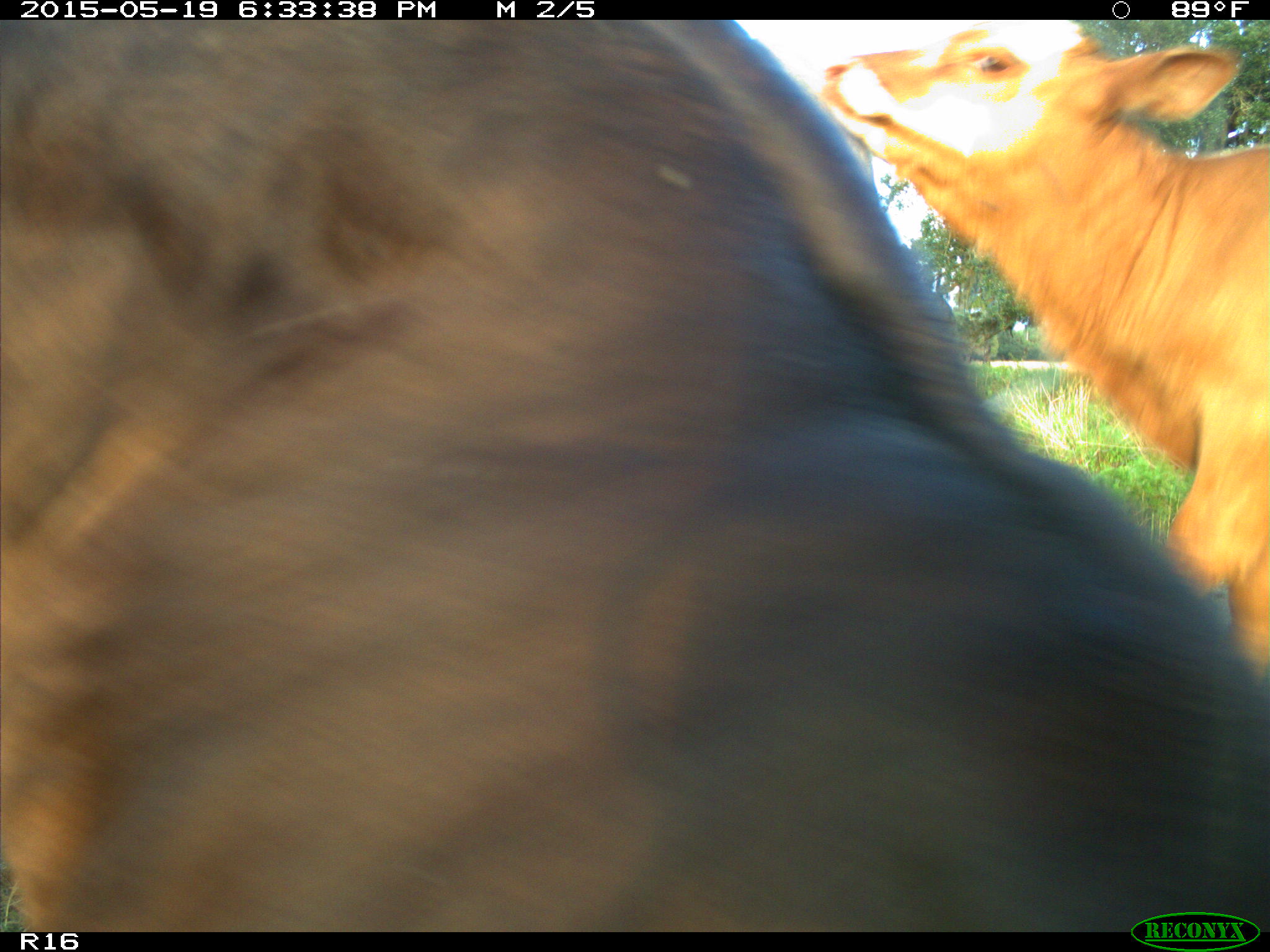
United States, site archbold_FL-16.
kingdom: Animalia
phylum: Chordata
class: Mammalia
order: Artiodactyla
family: Bovidae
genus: Bos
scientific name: Bos taurus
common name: domestic cow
Bos taurus (domestic cow).